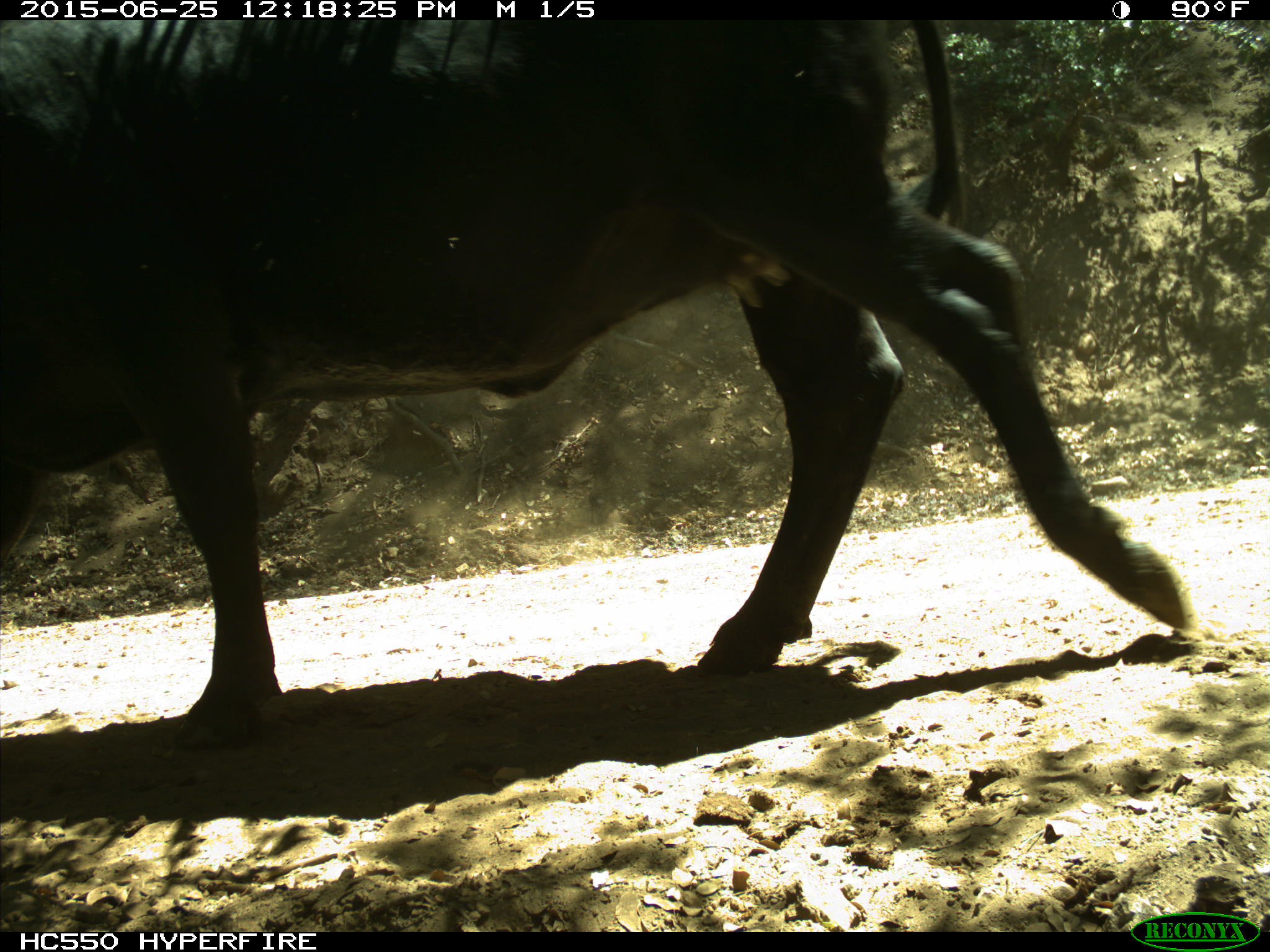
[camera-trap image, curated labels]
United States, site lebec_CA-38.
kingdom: Animalia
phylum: Chordata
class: Mammalia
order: Artiodactyla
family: Bovidae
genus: Bos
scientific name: Bos taurus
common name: domestic cow